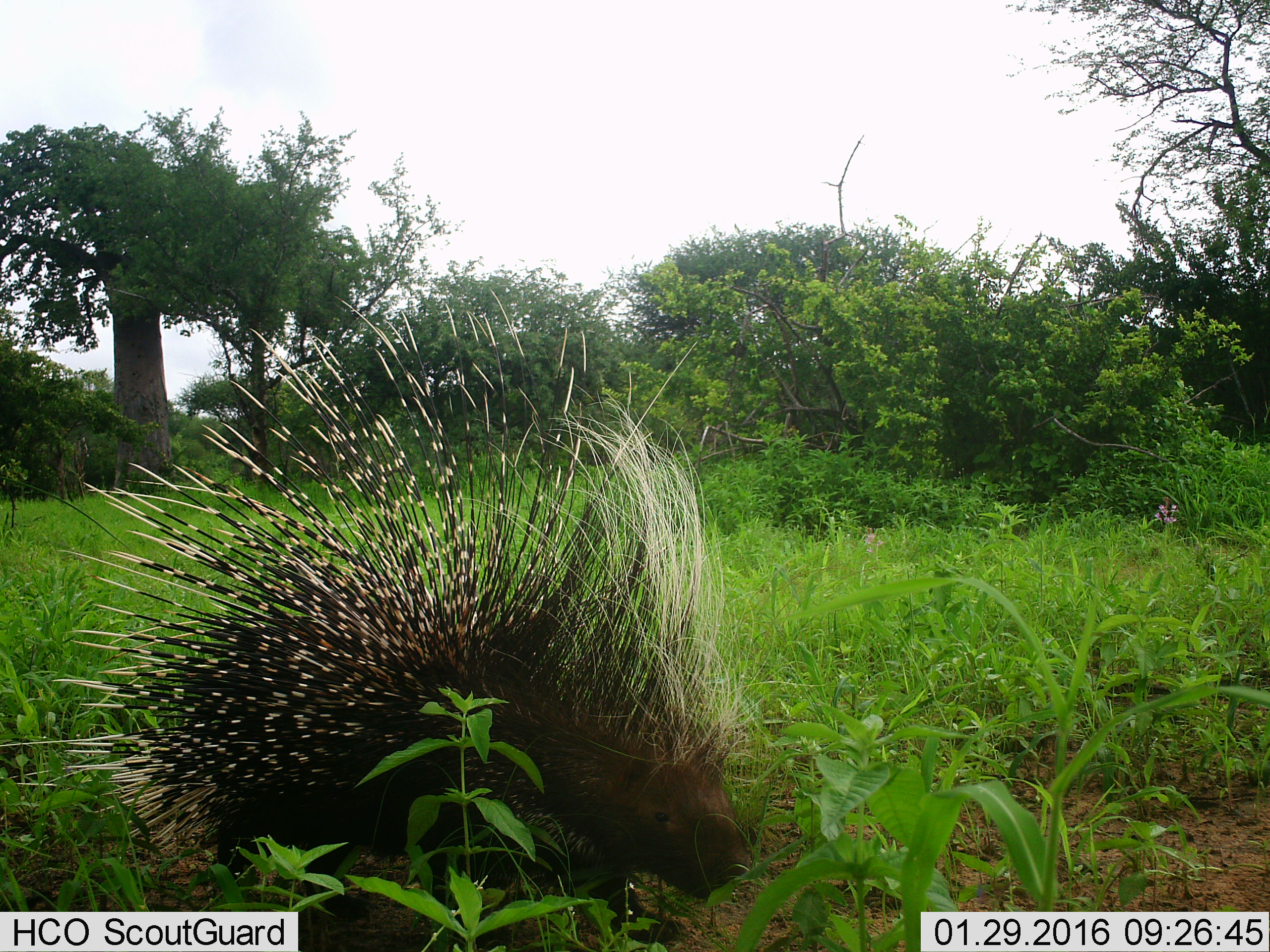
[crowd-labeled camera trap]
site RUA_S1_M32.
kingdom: Animalia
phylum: Chordata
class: Mammalia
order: Rodentia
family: Hystricidae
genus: Hystrix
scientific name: Hystrix cristata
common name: crested porcupine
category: porcupine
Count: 1.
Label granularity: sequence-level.